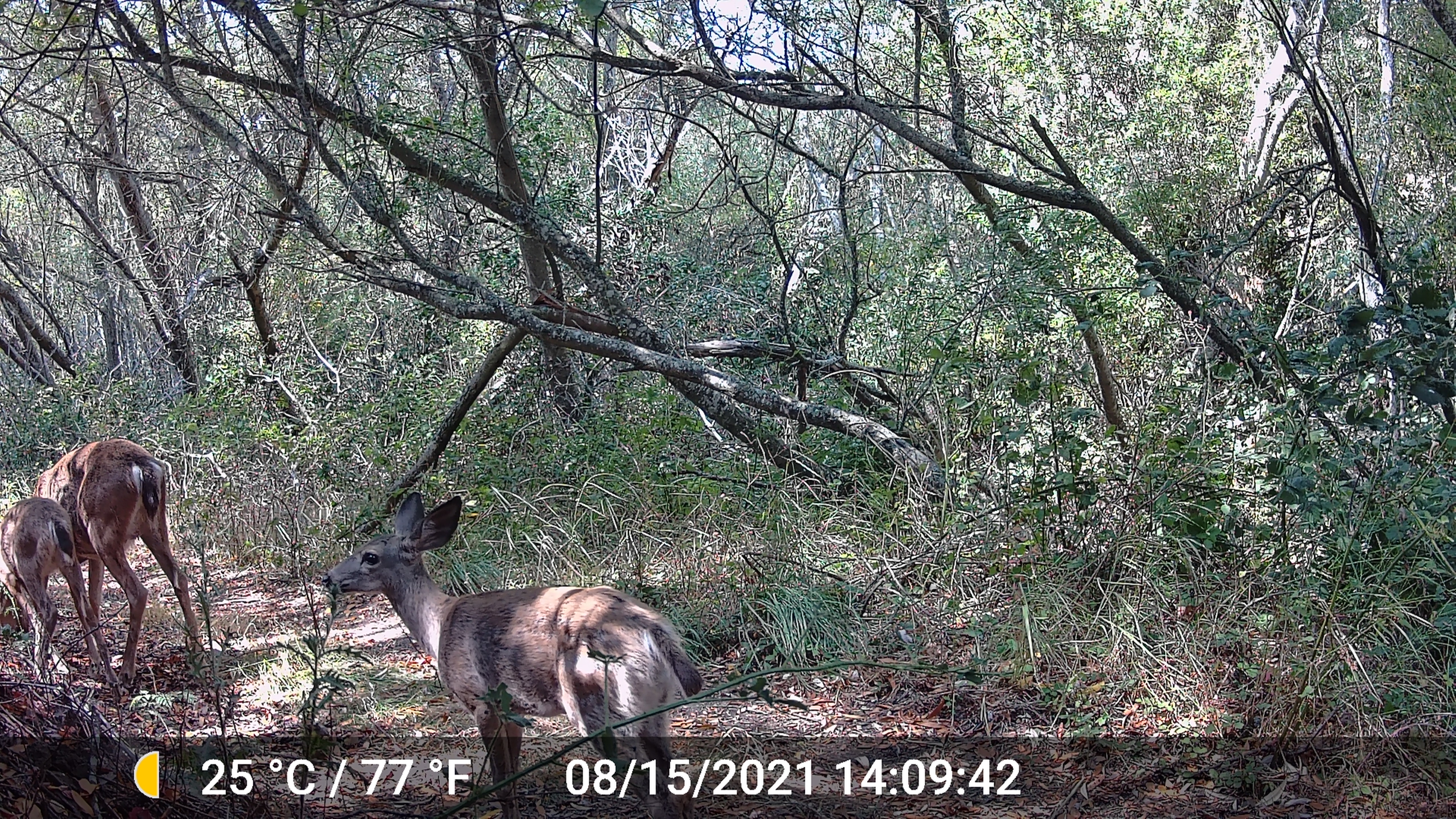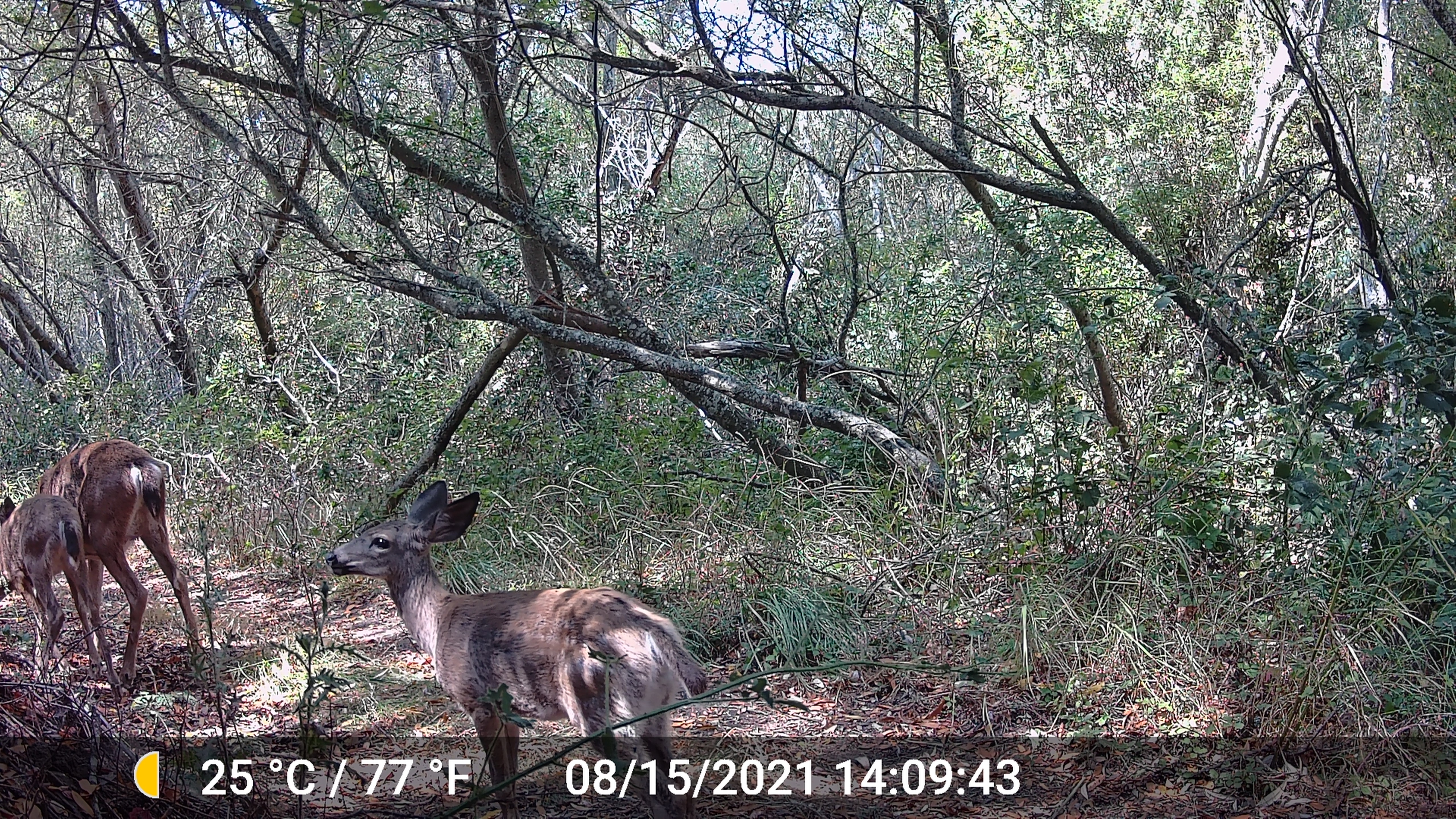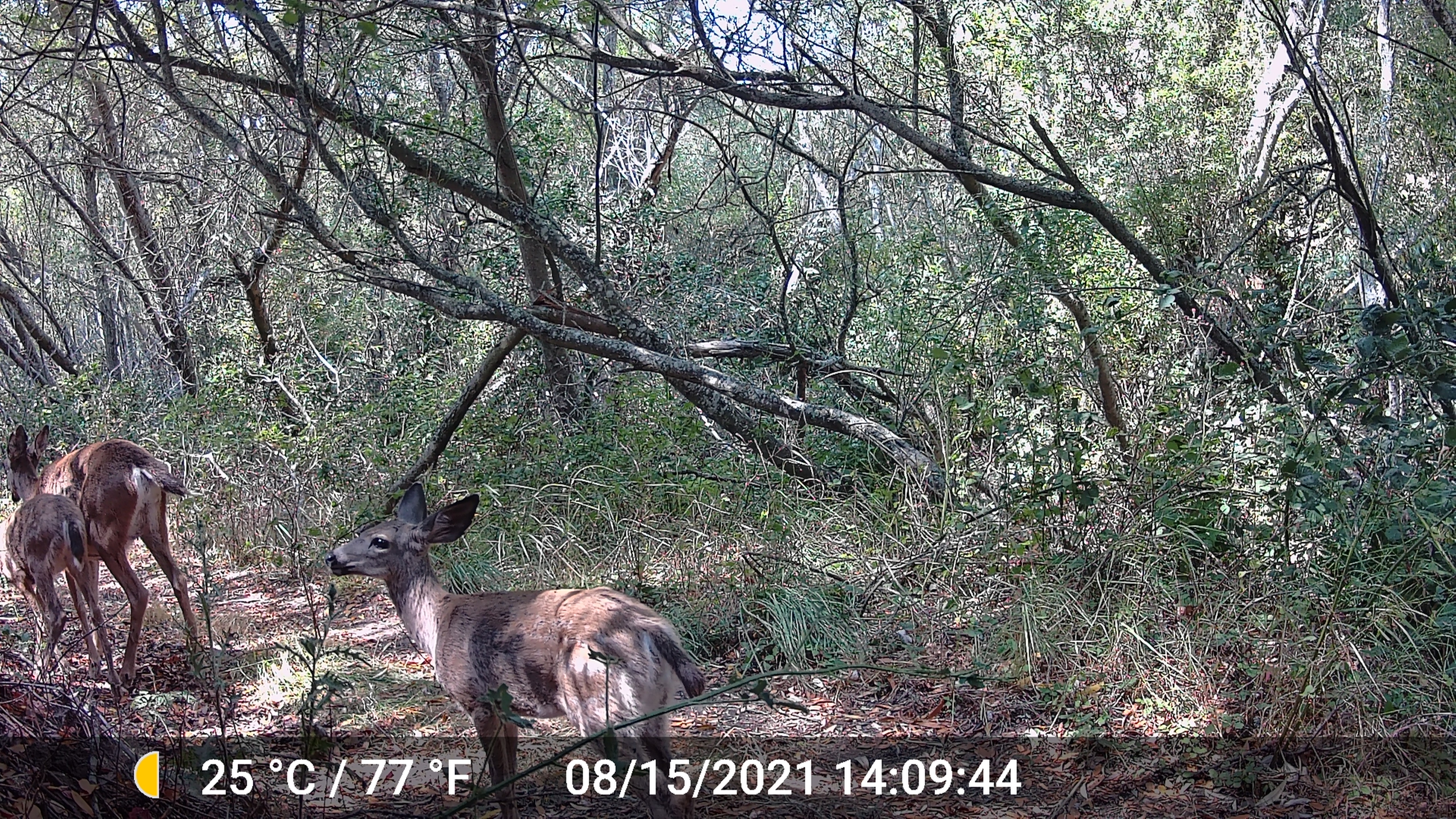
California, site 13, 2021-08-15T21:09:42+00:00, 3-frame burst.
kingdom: Animalia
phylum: Chordata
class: Mammalia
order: Artiodactyla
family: Cervidae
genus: Odocoileus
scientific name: Odocoileus hemionus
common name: mule deer